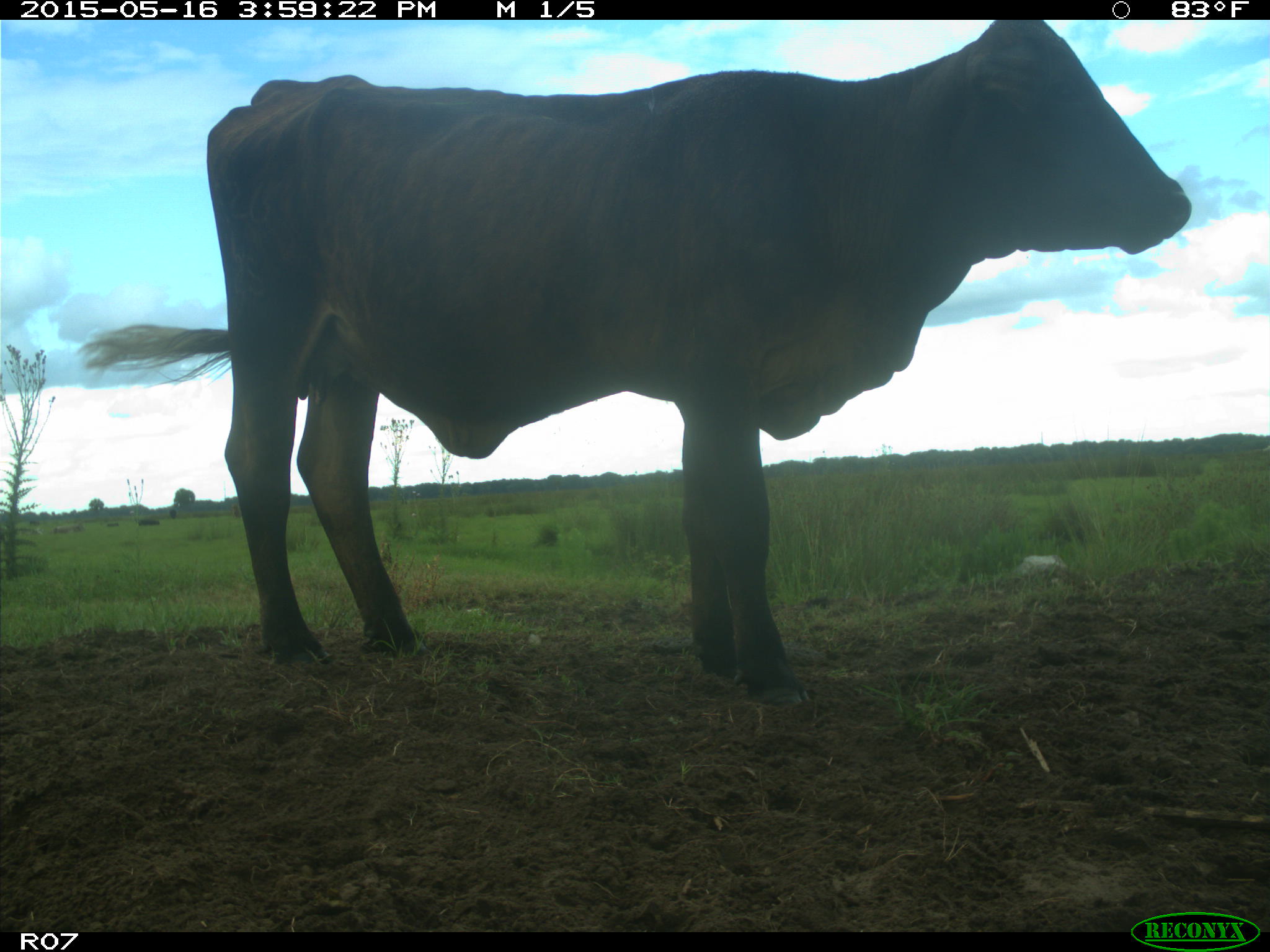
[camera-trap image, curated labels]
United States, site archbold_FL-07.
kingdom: Animalia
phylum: Chordata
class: Mammalia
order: Artiodactyla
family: Bovidae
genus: Bos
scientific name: Bos taurus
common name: domestic cow